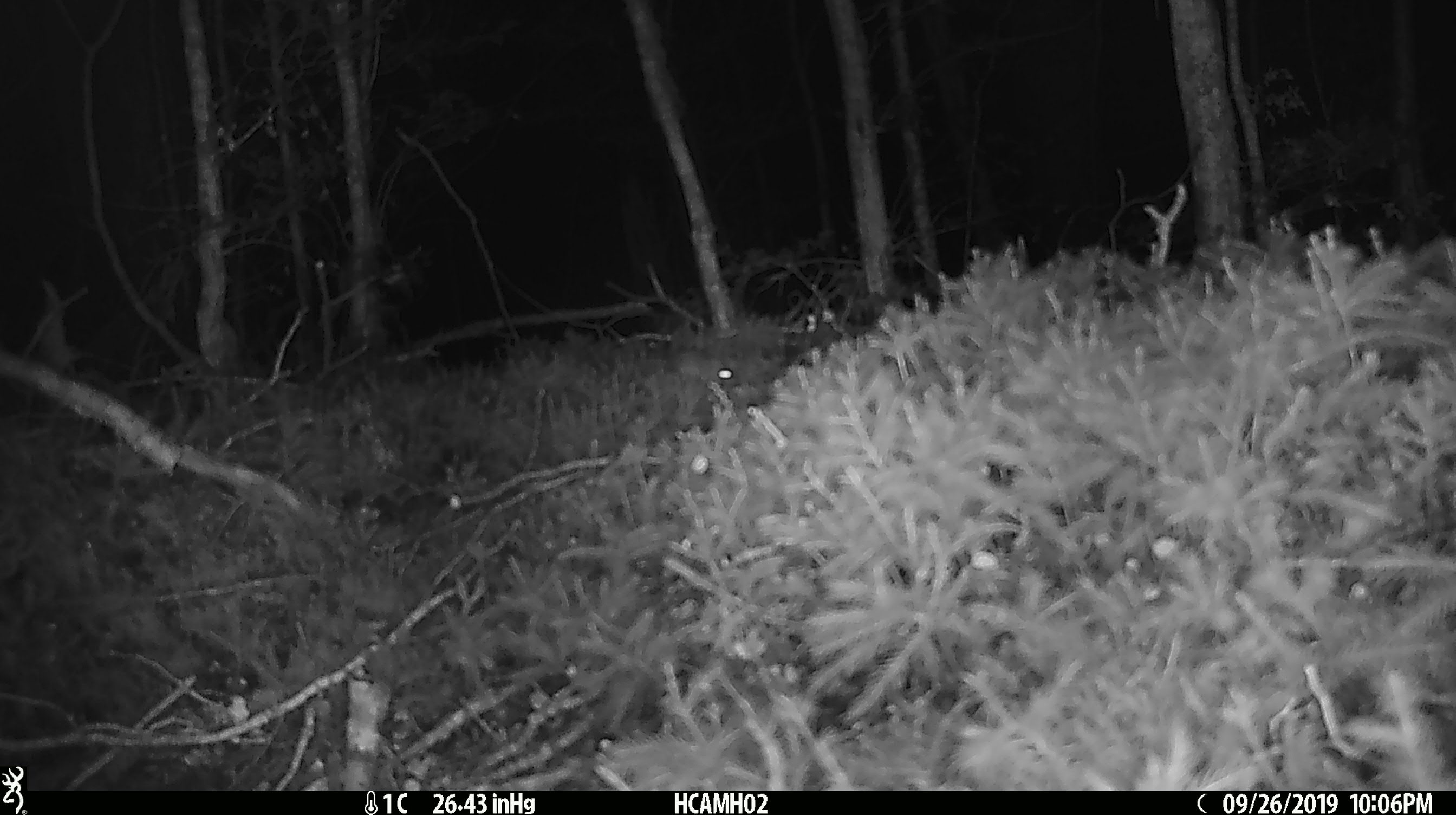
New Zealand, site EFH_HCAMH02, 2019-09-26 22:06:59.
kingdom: Animalia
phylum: Chordata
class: Mammalia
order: Rodentia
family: Muridae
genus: Mus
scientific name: Mus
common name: mouse